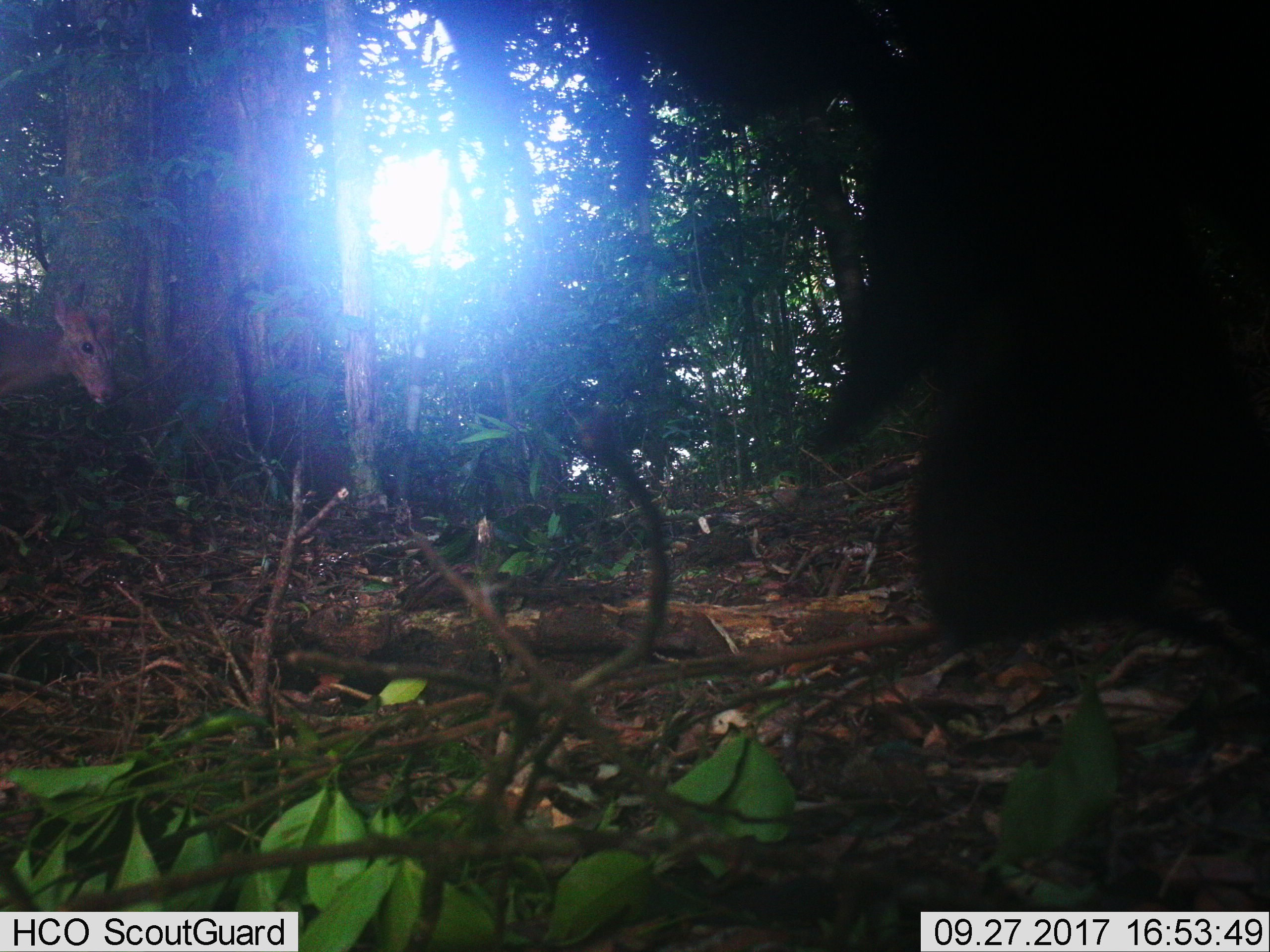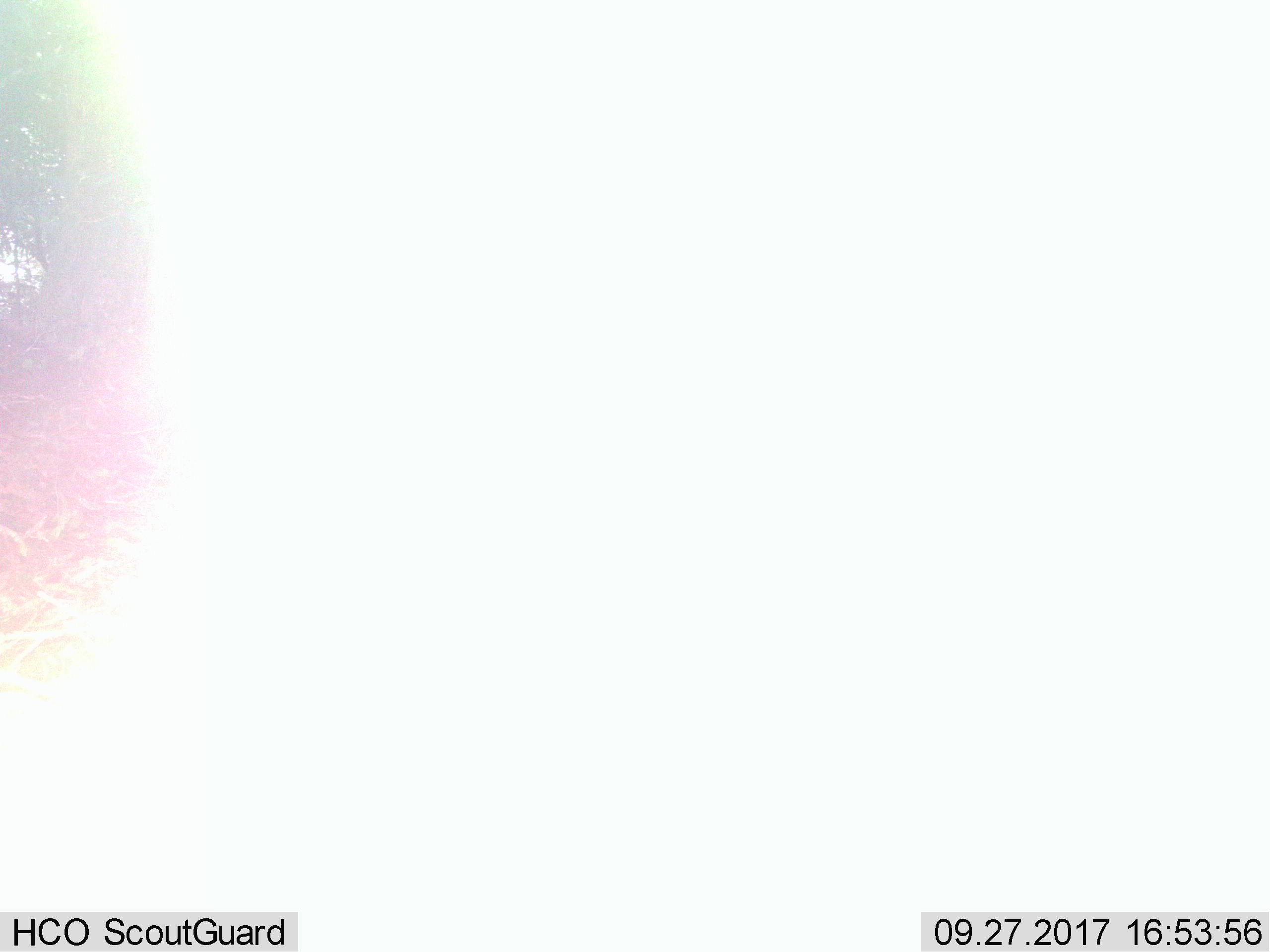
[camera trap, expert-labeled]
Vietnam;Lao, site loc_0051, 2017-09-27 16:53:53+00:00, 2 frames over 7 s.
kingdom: Animalia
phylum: Chordata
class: Mammalia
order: Artiodactyla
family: Cervidae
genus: Muntiacus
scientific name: Muntiacus rooseveltorum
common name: roosevelt's muntjac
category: roosevelts muntjac group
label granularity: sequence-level